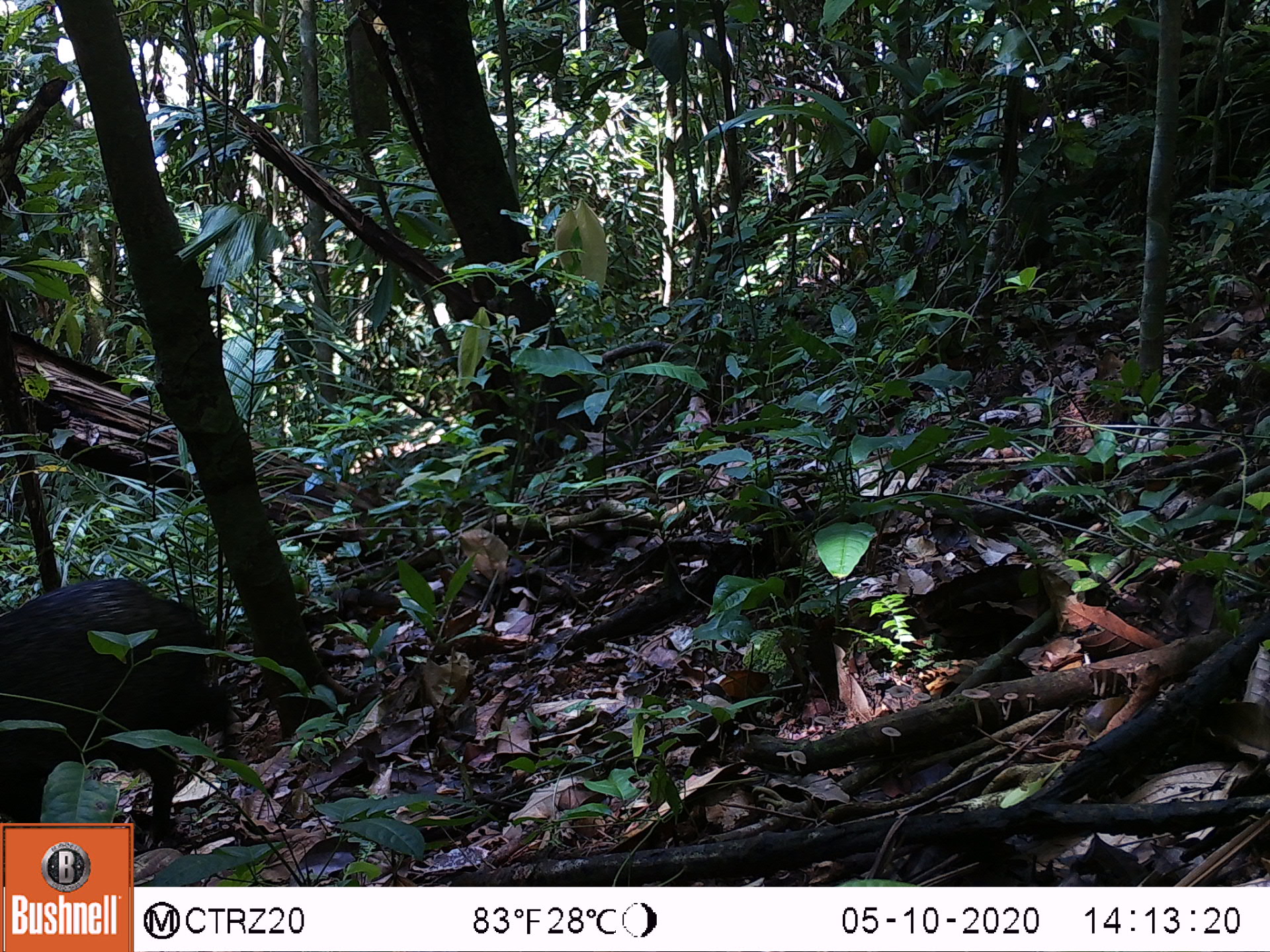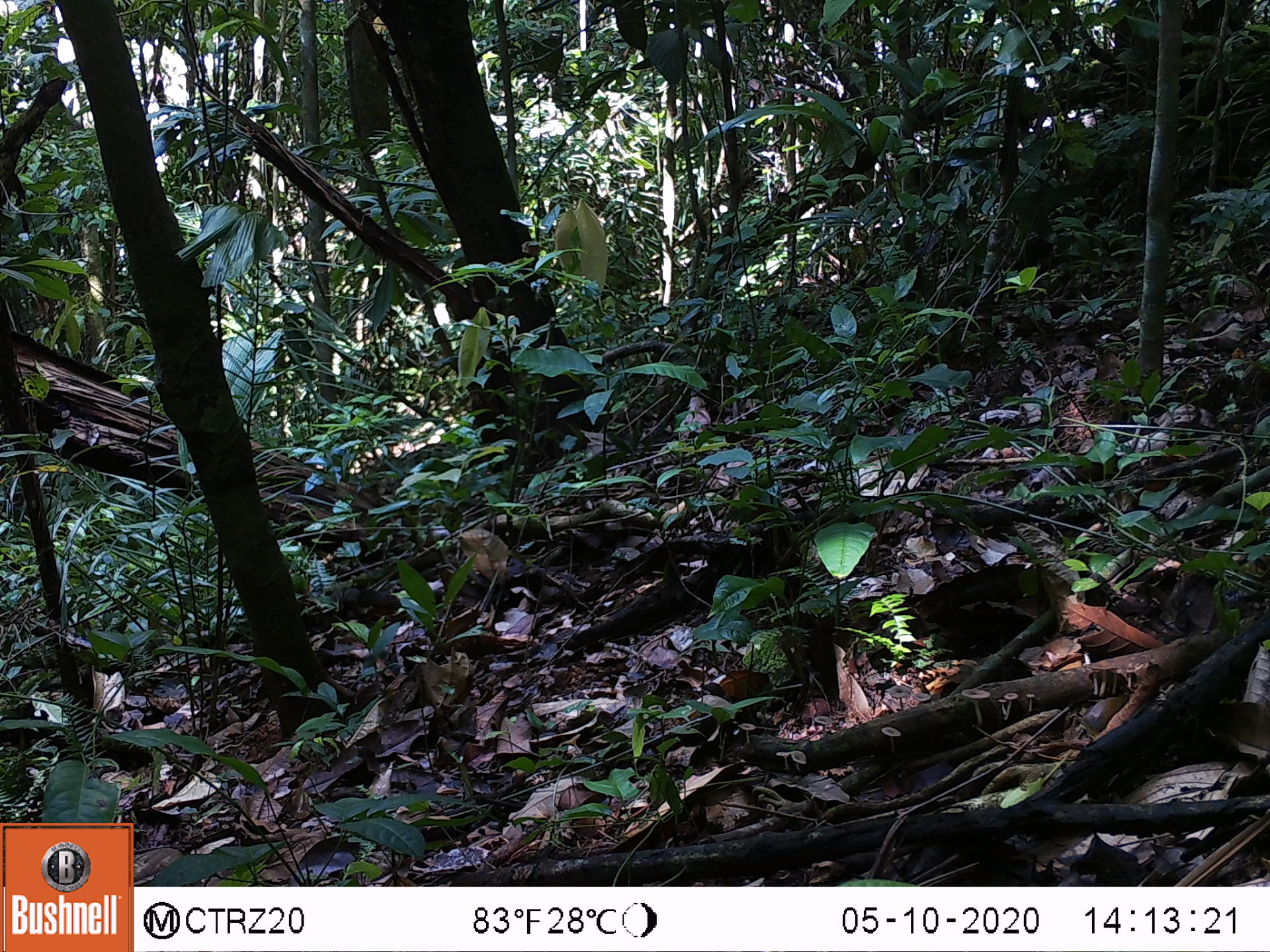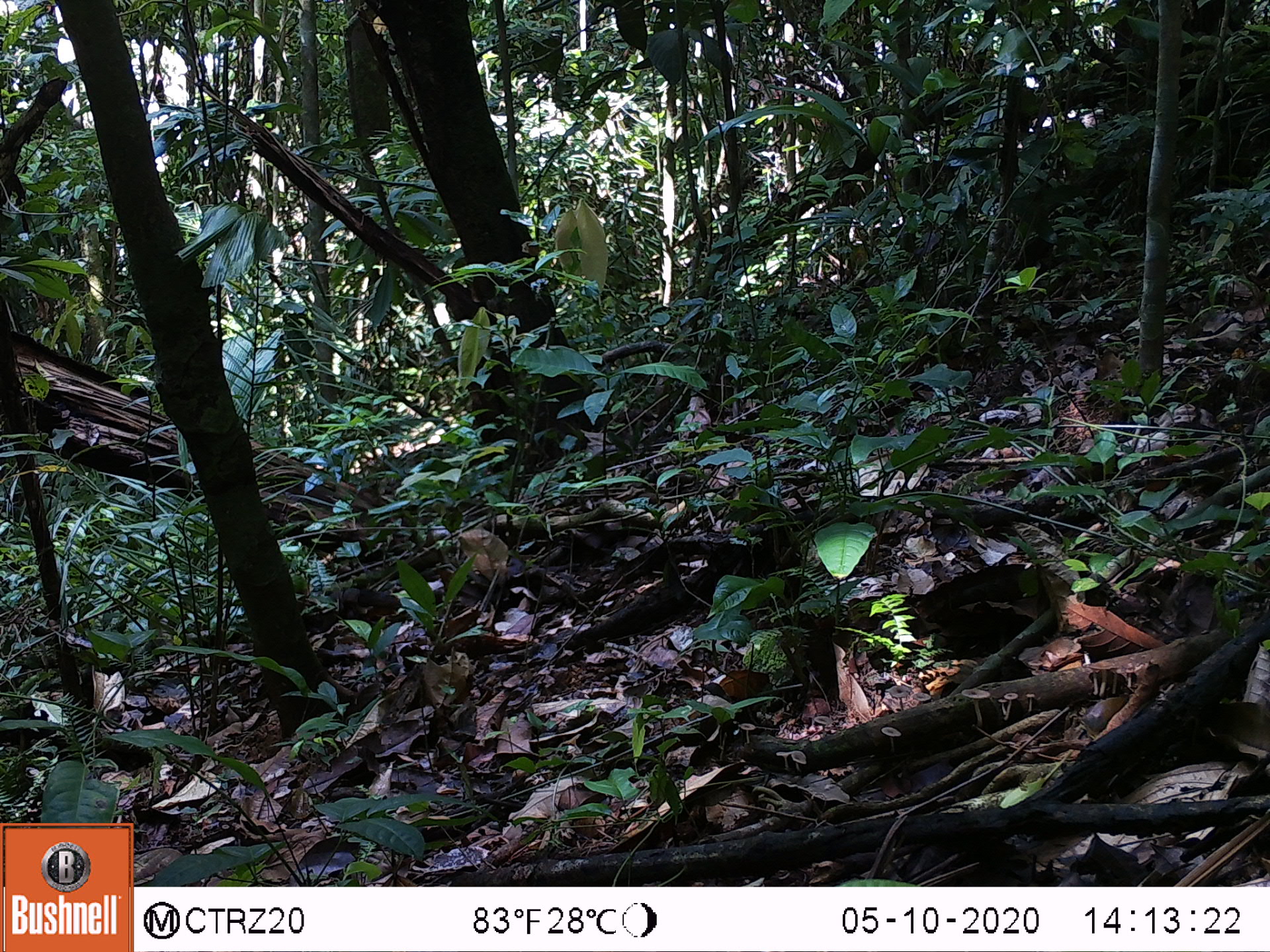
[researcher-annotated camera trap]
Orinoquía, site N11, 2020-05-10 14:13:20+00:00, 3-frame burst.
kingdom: Animalia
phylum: Chordata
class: Mammalia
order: Artiodactyla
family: Tayassuidae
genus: Pecari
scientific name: Pecari tajacu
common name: collared peccary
Collared peccary (Pecari tajacu).